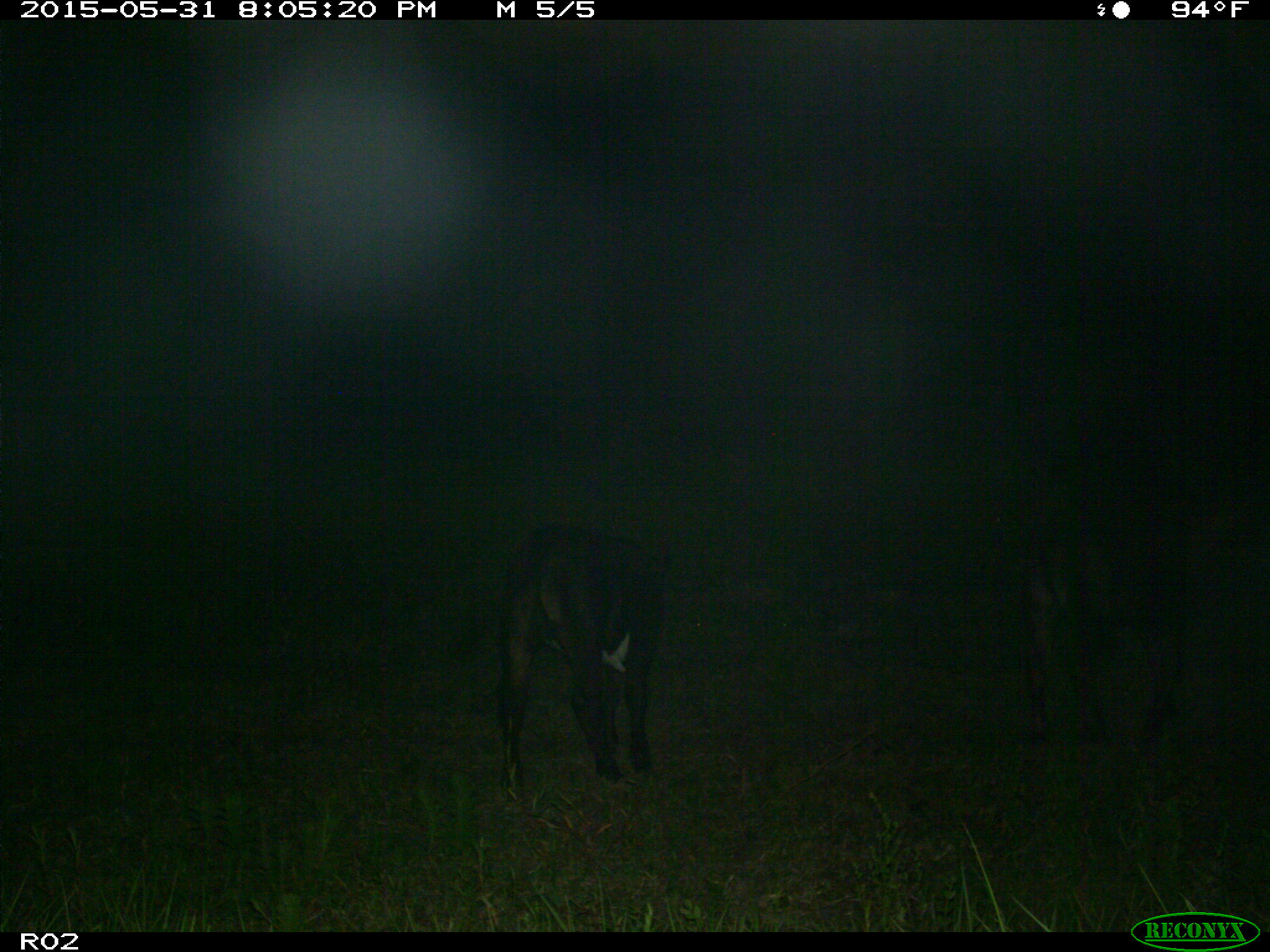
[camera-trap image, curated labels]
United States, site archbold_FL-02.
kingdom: Animalia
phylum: Chordata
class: Mammalia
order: Artiodactyla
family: Bovidae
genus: Bos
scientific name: Bos taurus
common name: domestic cow